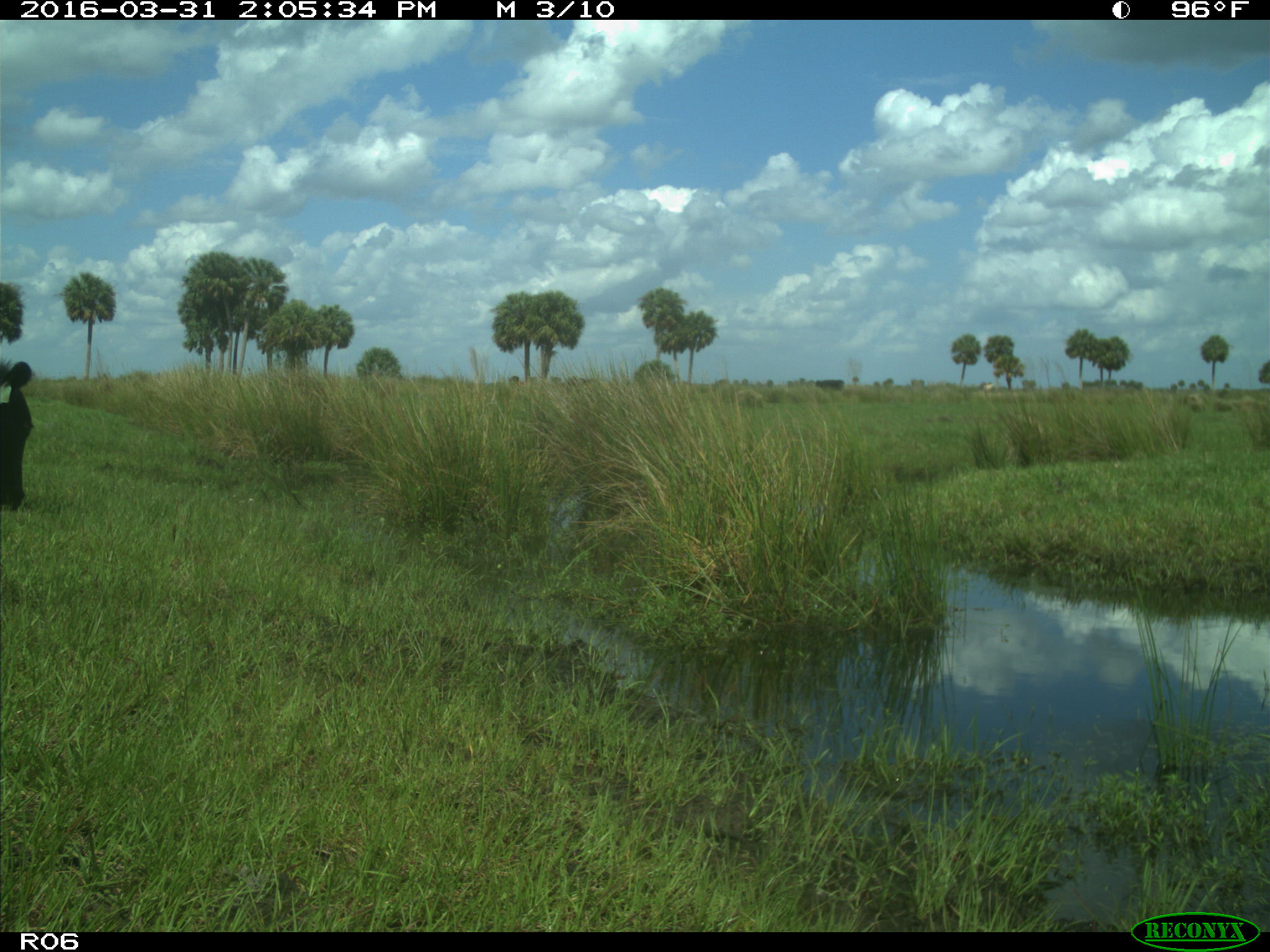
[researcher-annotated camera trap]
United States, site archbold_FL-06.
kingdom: Animalia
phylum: Chordata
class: Mammalia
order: Artiodactyla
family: Bovidae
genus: Bos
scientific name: Bos taurus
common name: domestic cow